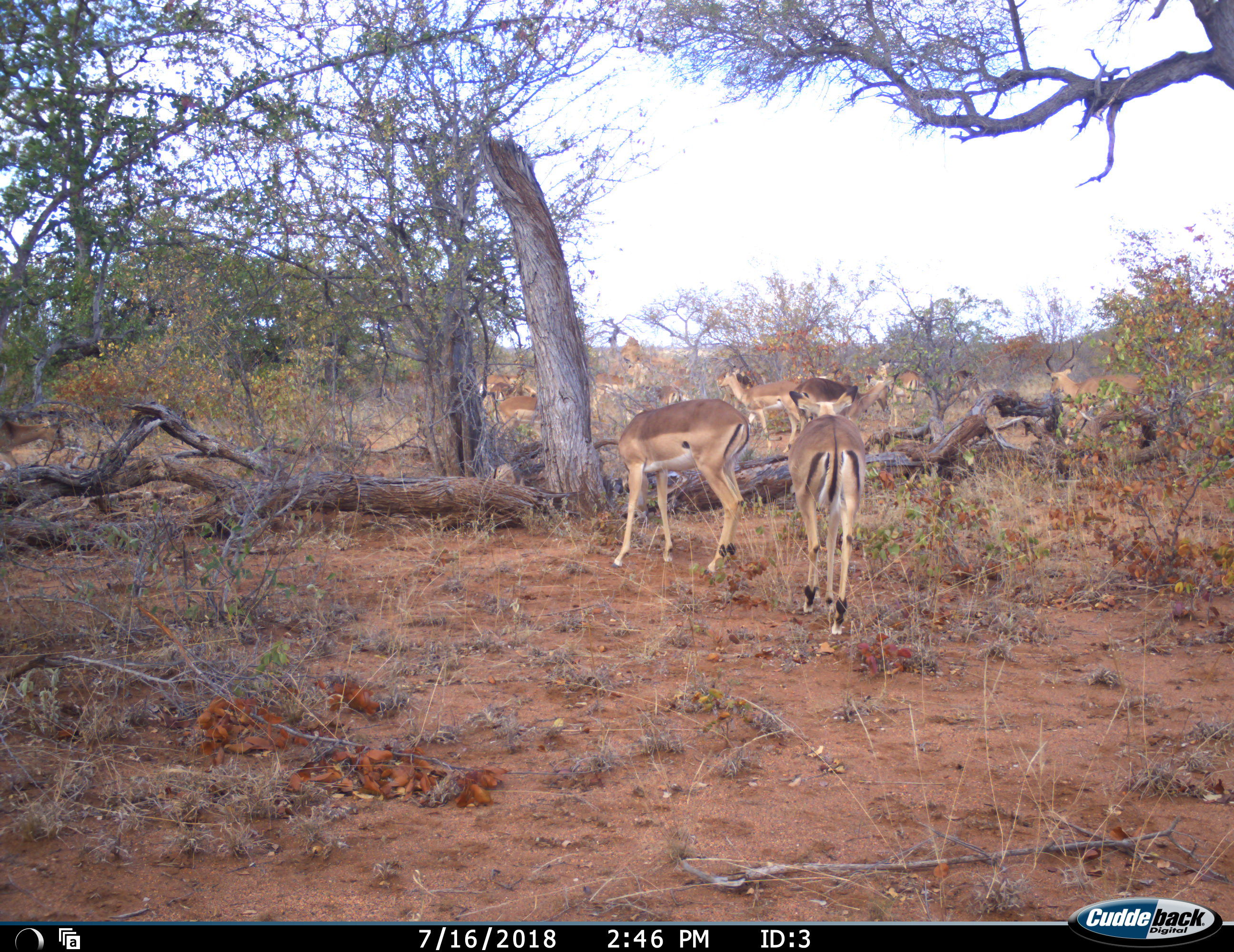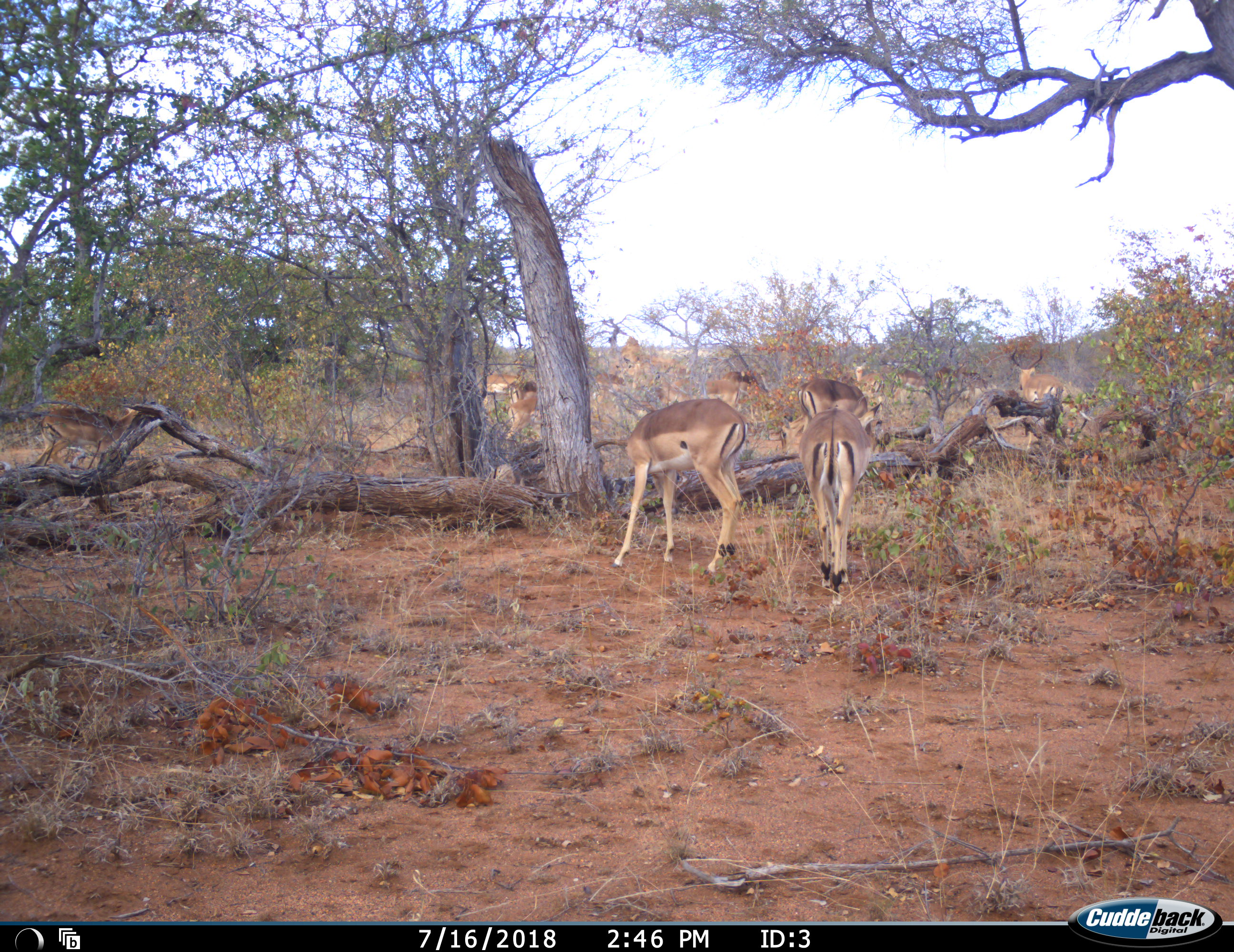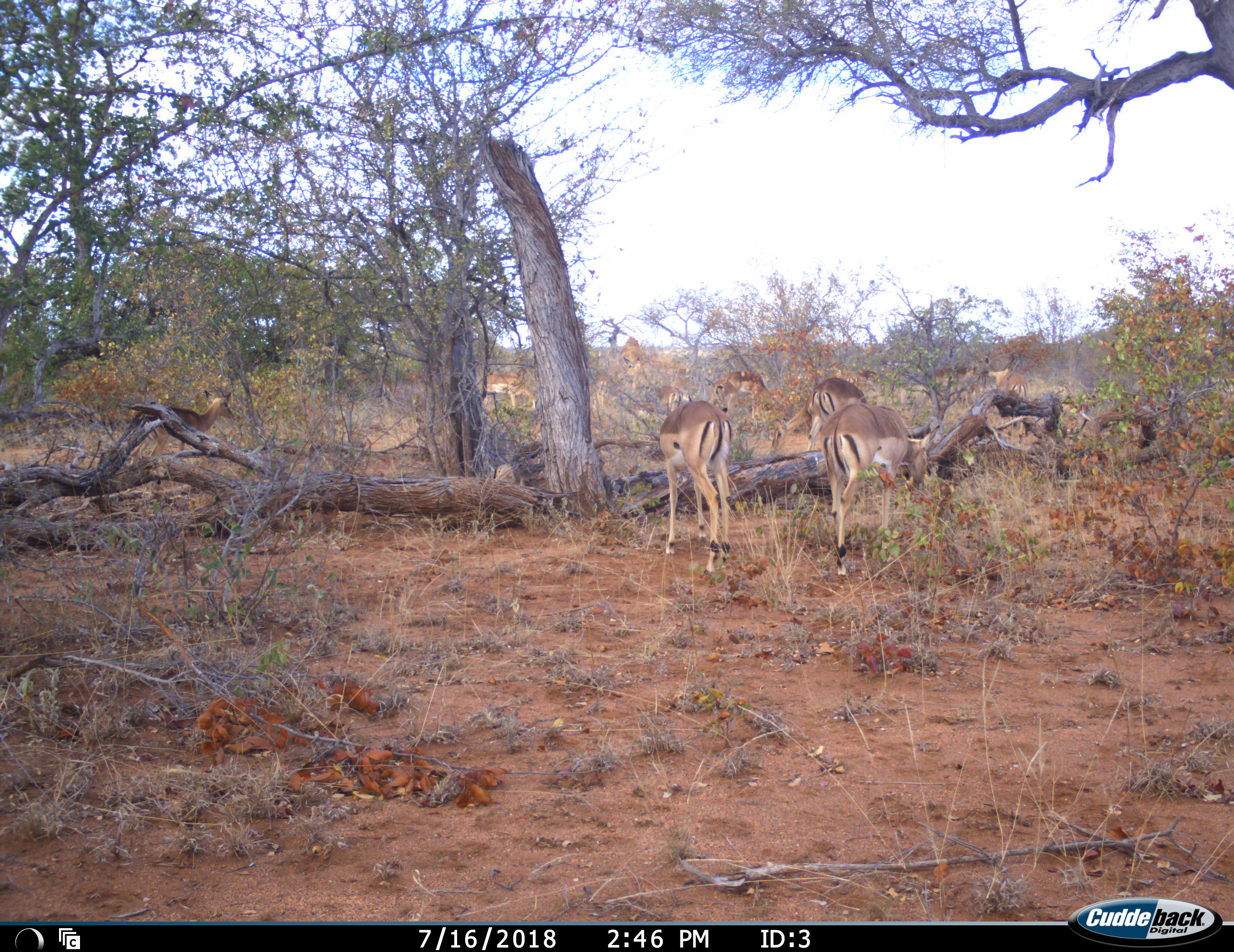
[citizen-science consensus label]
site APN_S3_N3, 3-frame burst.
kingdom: Animalia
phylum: Chordata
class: Mammalia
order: Artiodactyla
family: Bovidae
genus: Aepyceros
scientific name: Aepyceros melampus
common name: impala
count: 11-50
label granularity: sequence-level